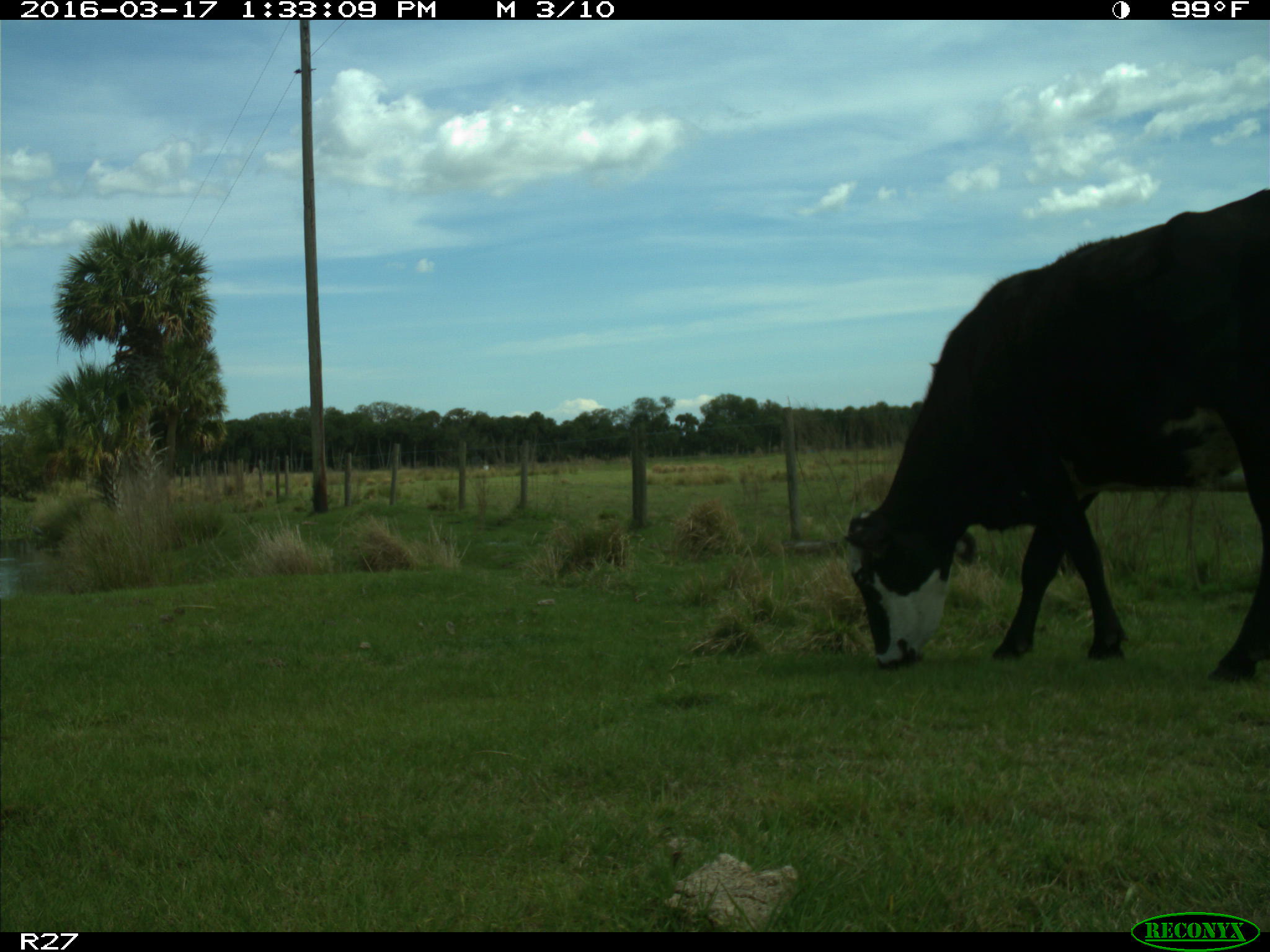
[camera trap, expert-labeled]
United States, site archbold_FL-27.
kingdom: Animalia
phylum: Chordata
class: Mammalia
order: Artiodactyla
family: Bovidae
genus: Bos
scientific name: Bos taurus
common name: domestic cow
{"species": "Bos taurus (domestic cow)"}